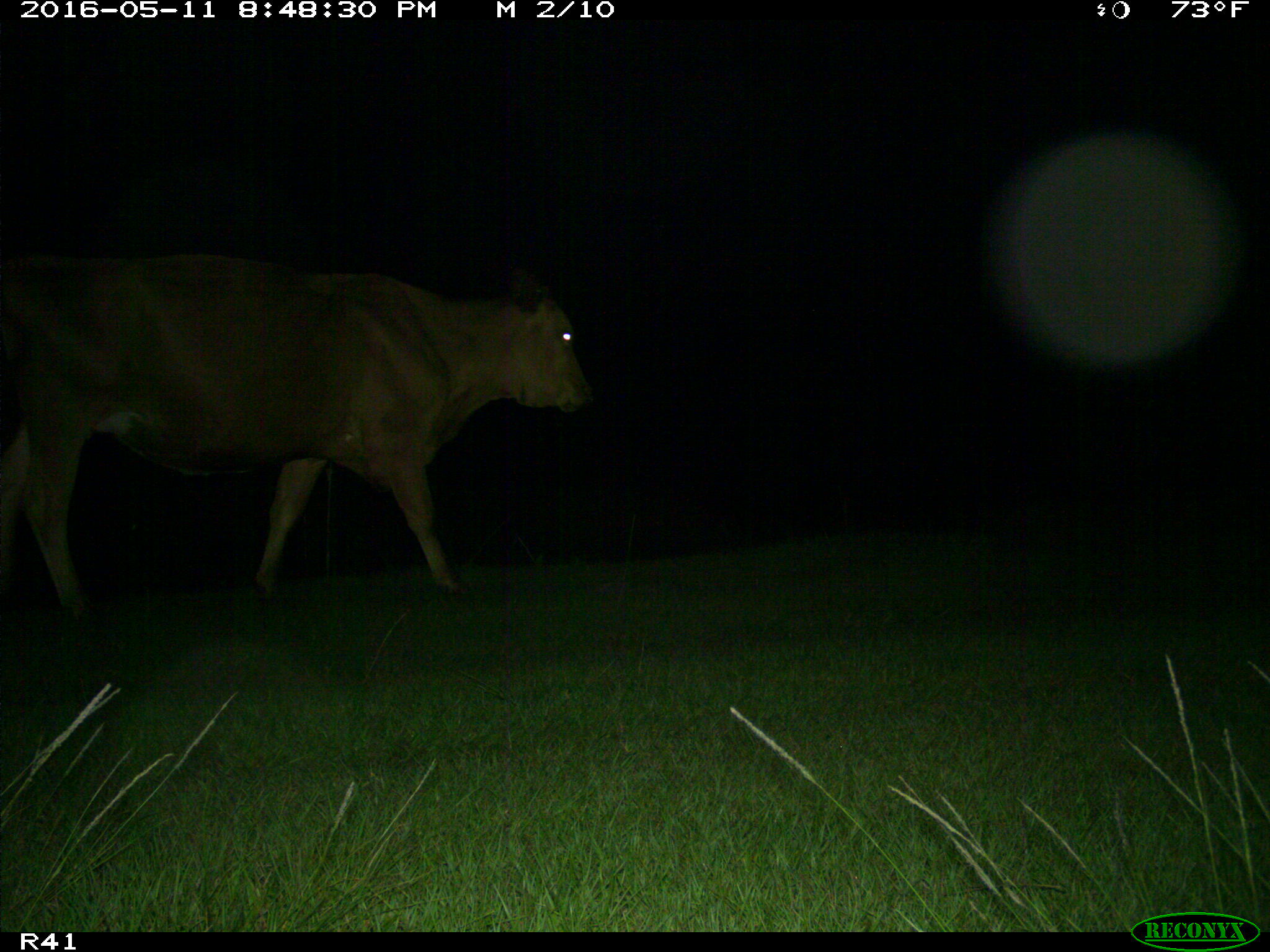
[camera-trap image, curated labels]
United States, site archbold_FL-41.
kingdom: Animalia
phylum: Chordata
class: Mammalia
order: Artiodactyla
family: Bovidae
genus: Bos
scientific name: Bos taurus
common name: domestic cow